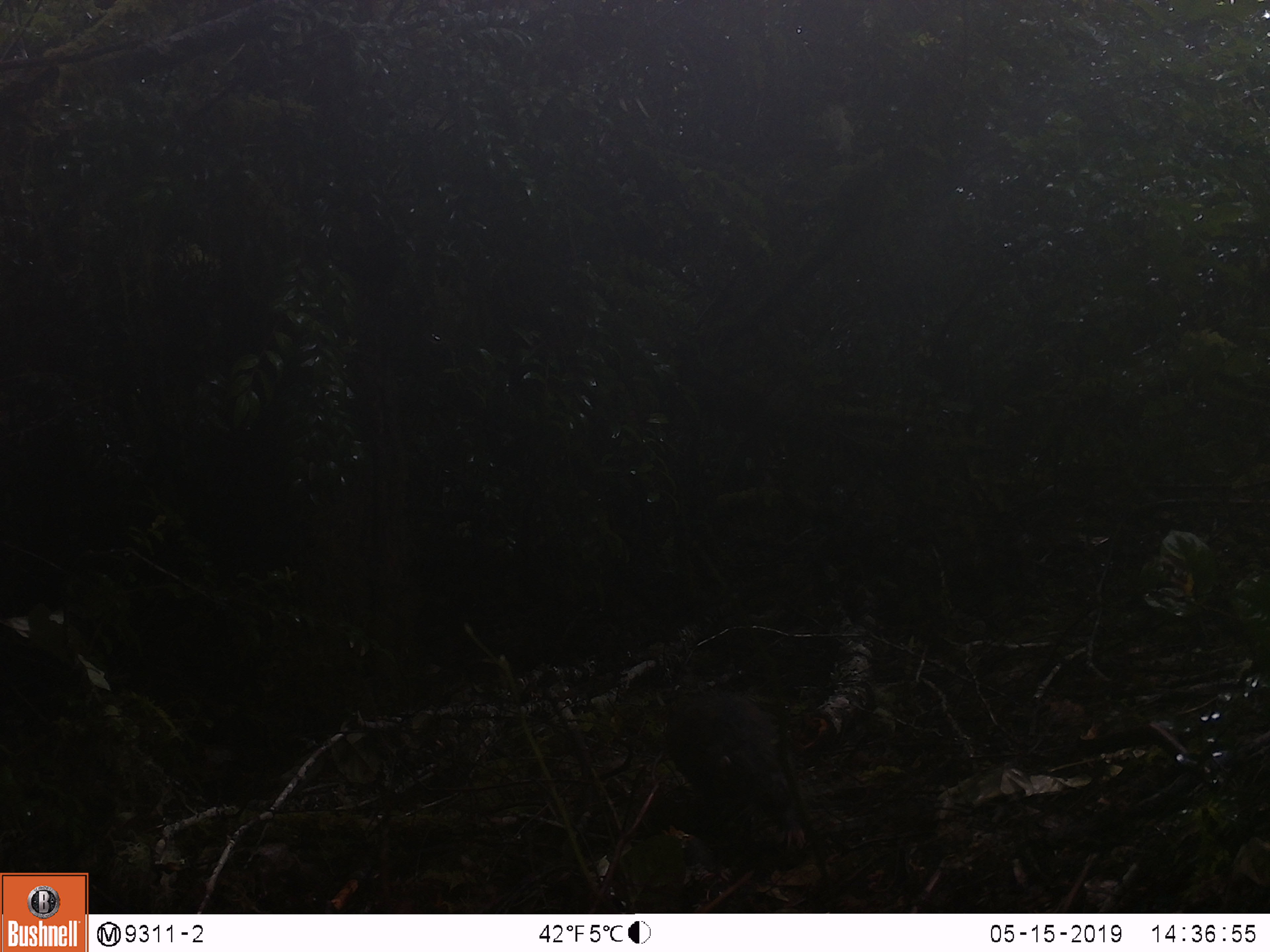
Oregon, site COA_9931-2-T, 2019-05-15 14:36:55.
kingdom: Animalia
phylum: Chordata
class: Mammalia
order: Rodentia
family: Aplodontiidae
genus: Aplodontia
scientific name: Aplodontia rufa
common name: mountain beaver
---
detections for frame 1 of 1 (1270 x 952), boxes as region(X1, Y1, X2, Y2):
mountain beaver: region(661, 689, 808, 837)